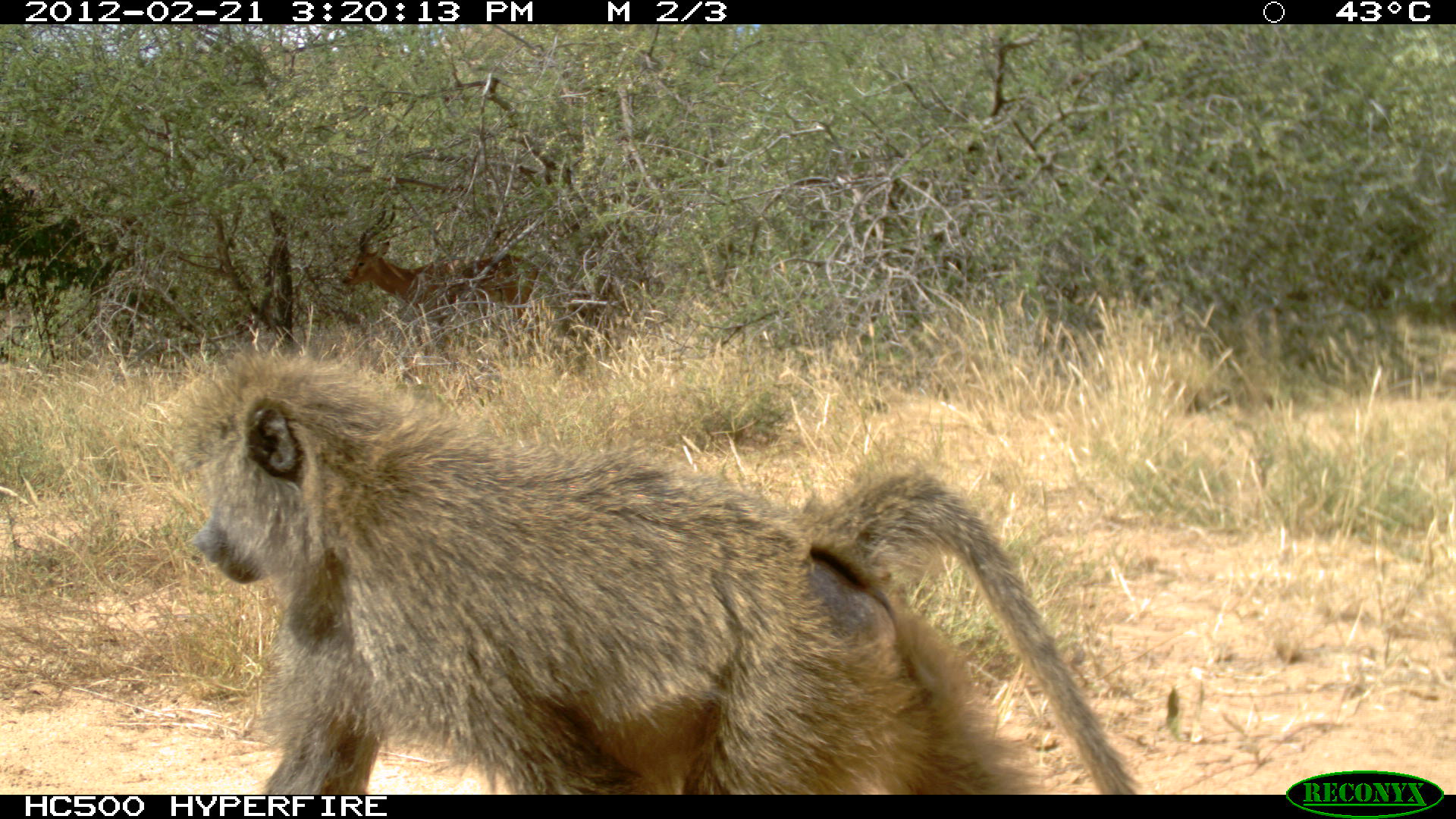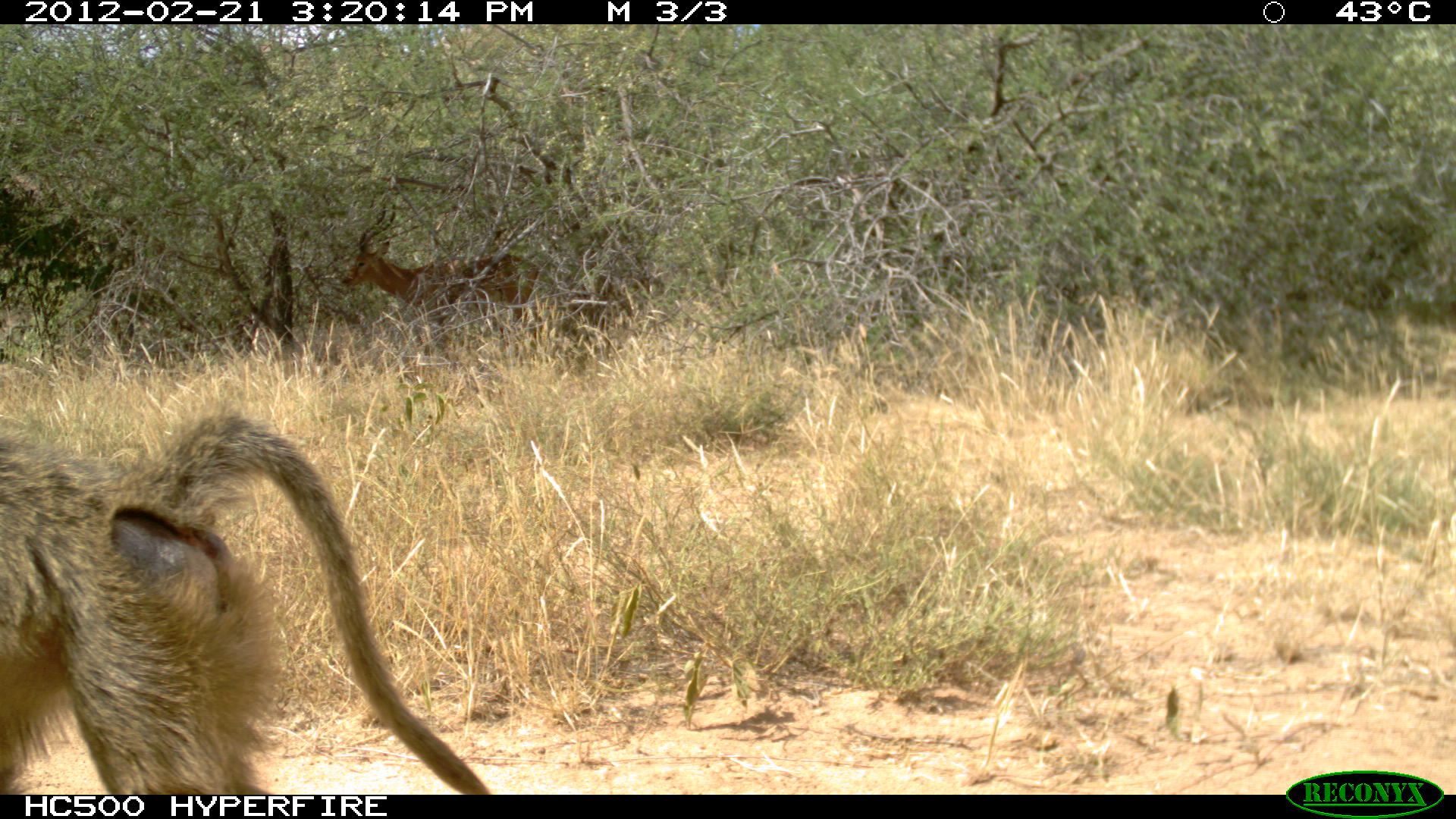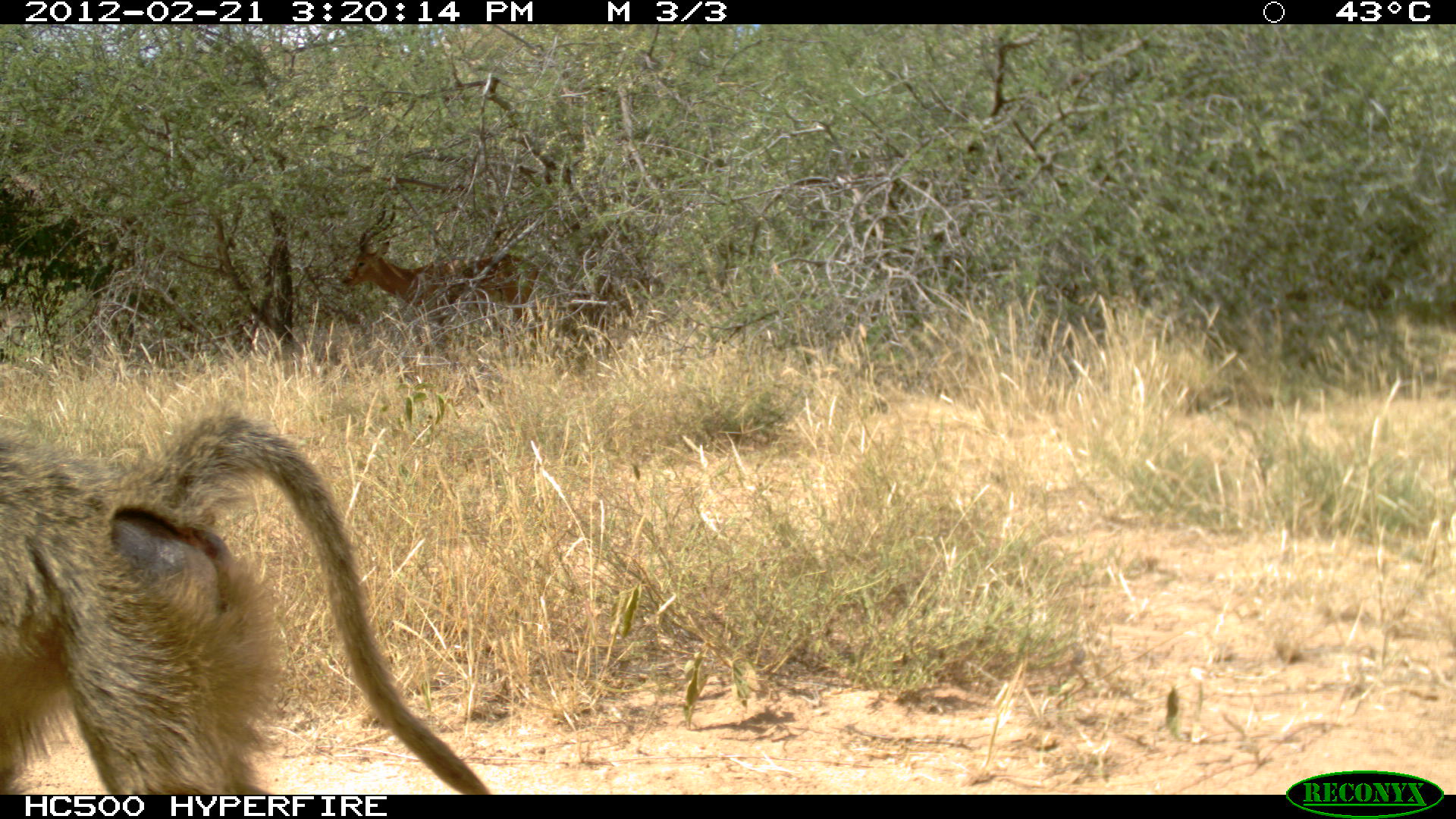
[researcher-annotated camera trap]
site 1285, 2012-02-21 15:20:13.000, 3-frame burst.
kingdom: Animalia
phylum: Chordata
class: Mammalia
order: Artiodactyla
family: Bovidae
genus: Aepyceros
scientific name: Aepyceros melampus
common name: impala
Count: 1.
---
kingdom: Animalia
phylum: Chordata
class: Mammalia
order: Primates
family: Cercopithecidae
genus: Papio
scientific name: Papio anubis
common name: olive baboon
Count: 1.